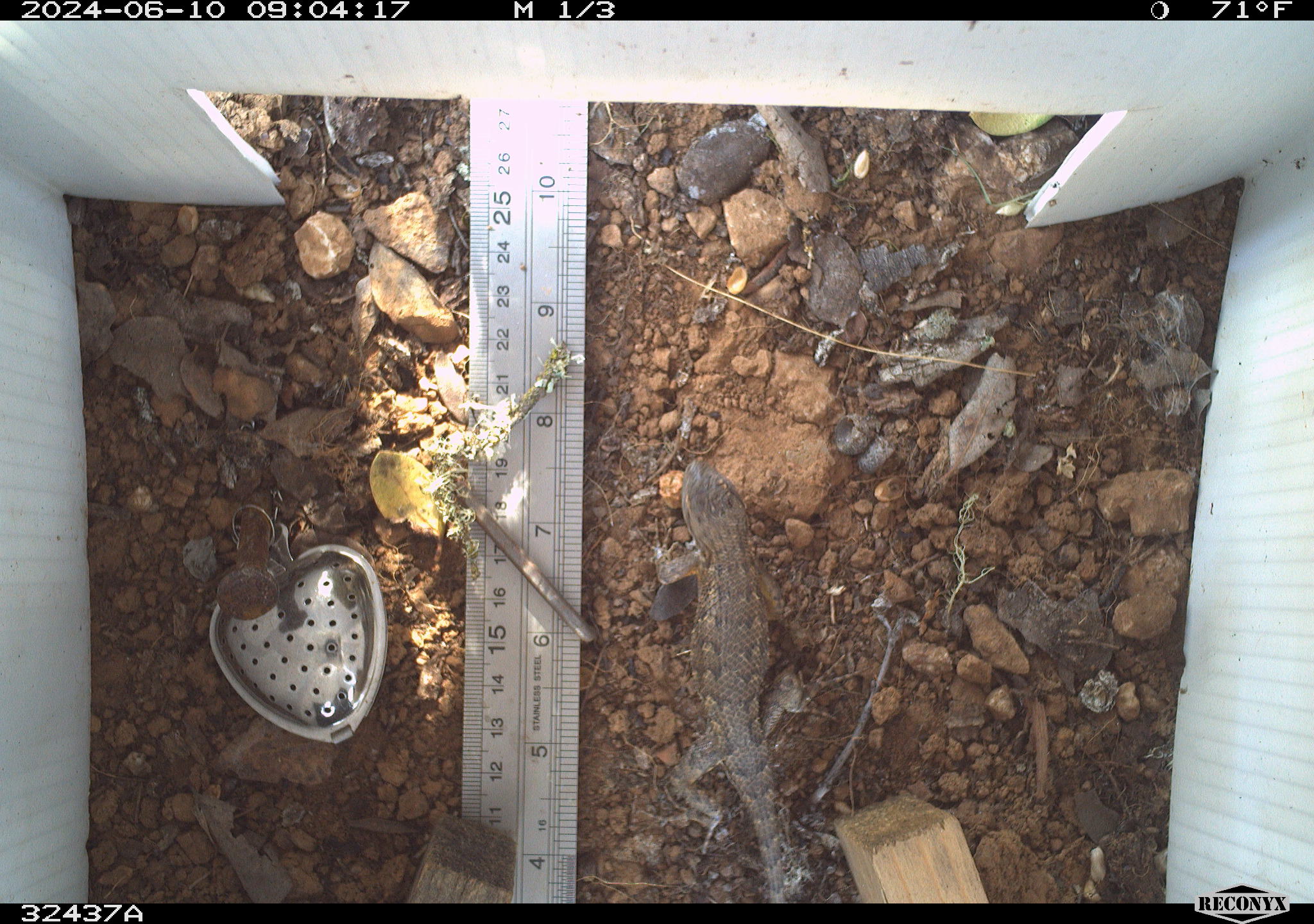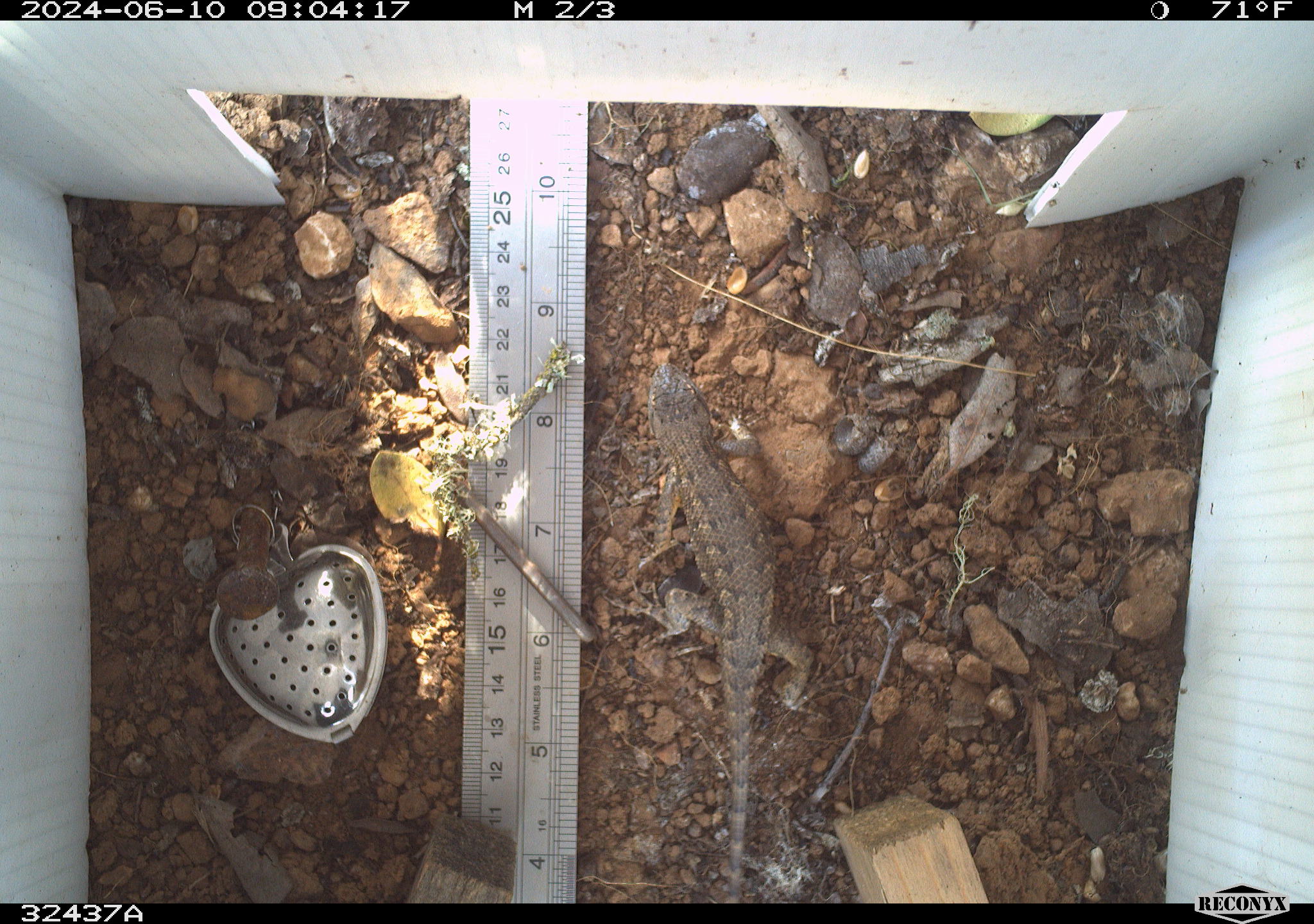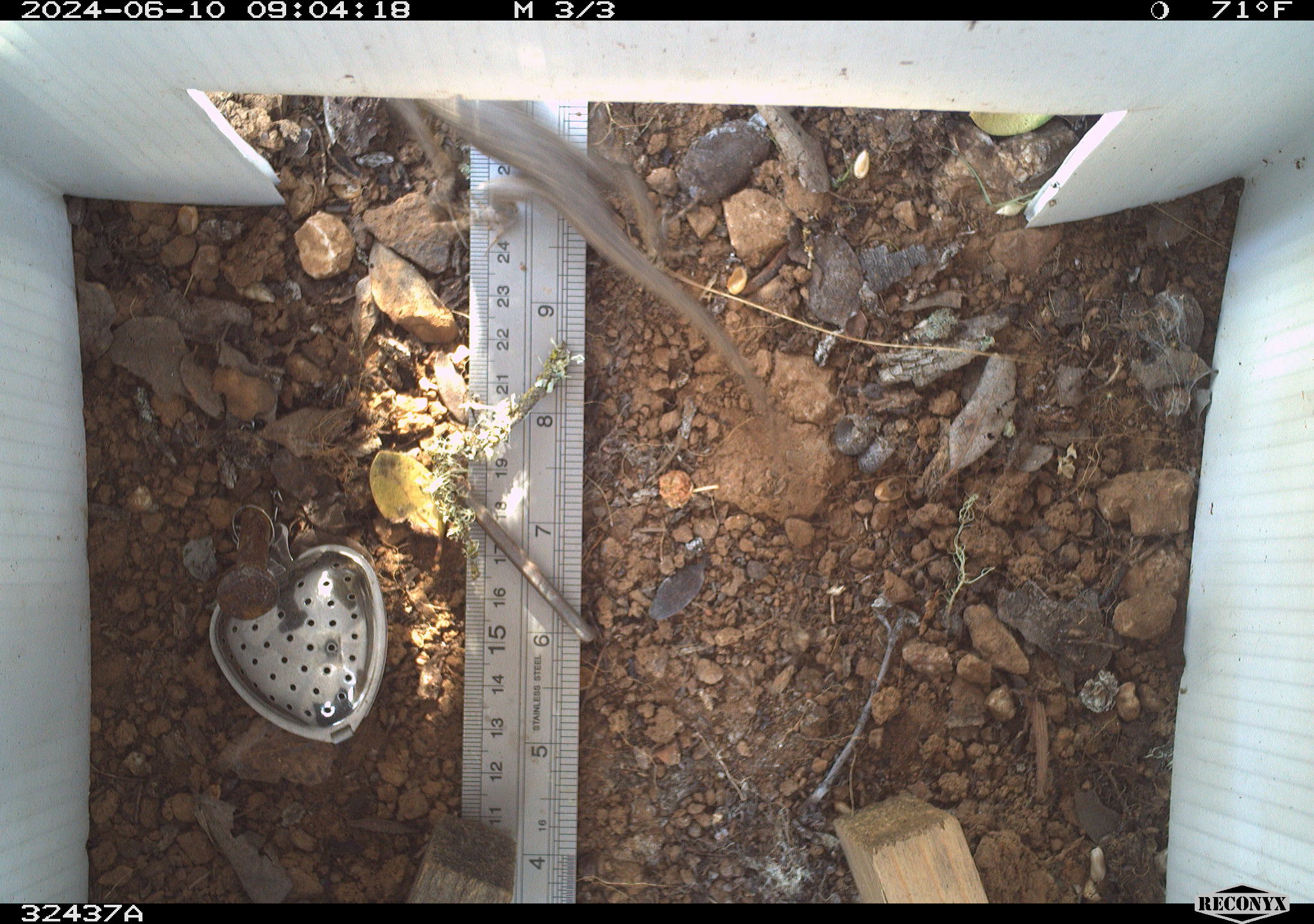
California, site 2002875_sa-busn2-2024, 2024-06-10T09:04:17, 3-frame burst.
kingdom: Animalia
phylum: Chordata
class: Reptilia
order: Squamata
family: Phrynosomatidae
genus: Sceloporus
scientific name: Sceloporus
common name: spiny lizards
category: sceloporus species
Sceloporus species (spiny lizards) (Sceloporus).